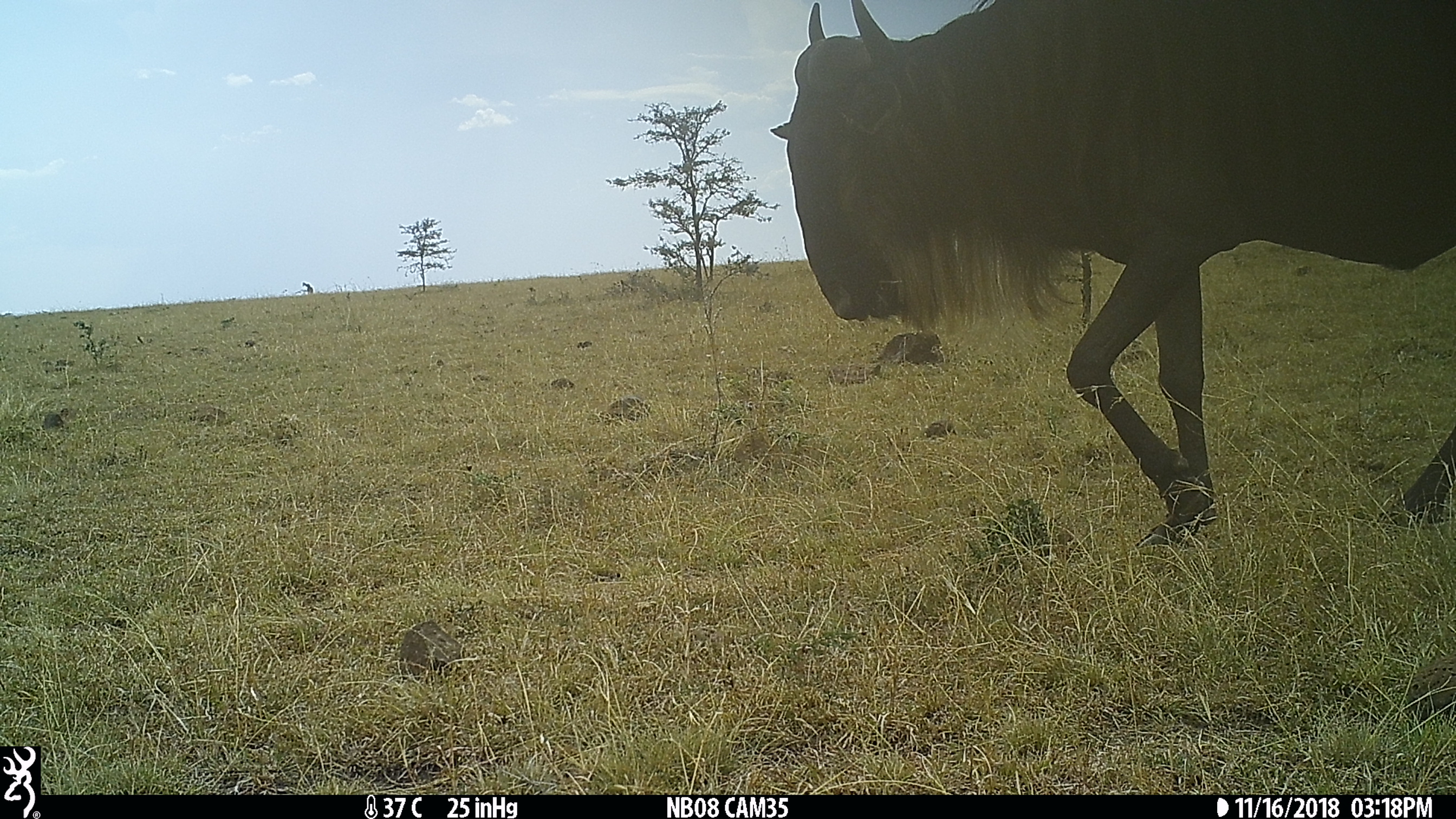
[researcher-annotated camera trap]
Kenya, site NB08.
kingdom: Animalia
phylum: Chordata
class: Mammalia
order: Artiodactyla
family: Bovidae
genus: Connochaetes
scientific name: Connochaetes taurinus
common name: blue wildebeest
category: wildebeest